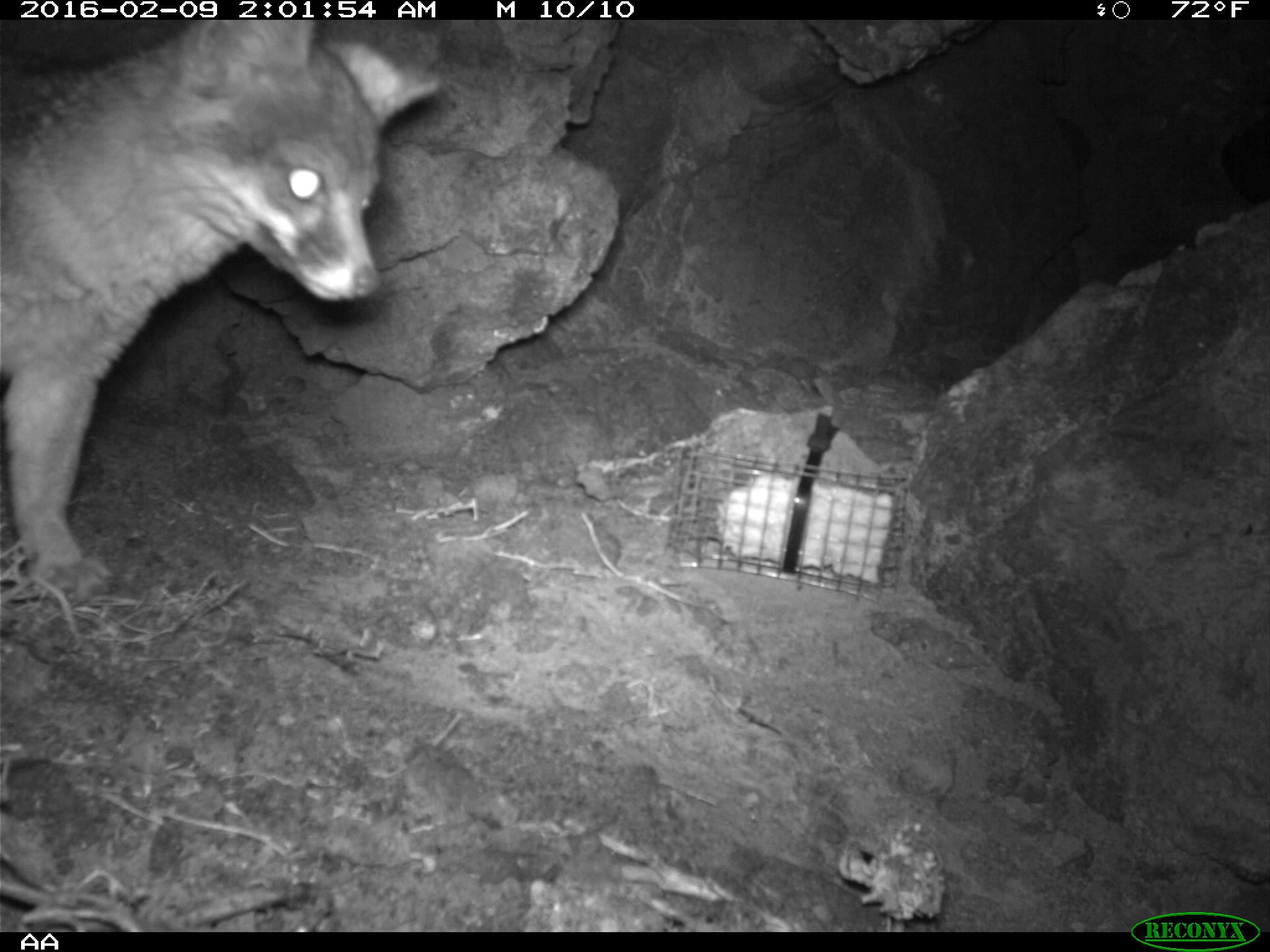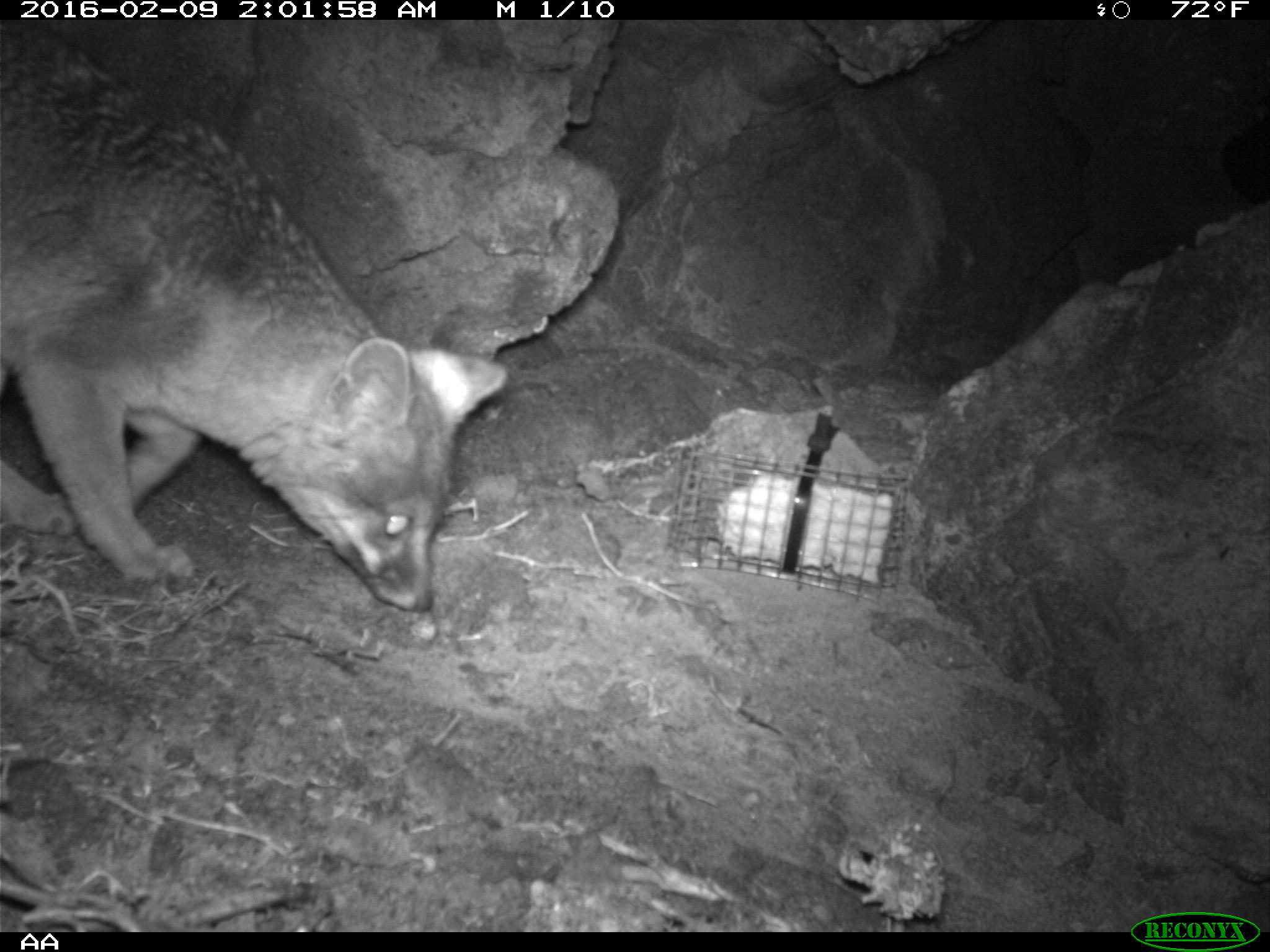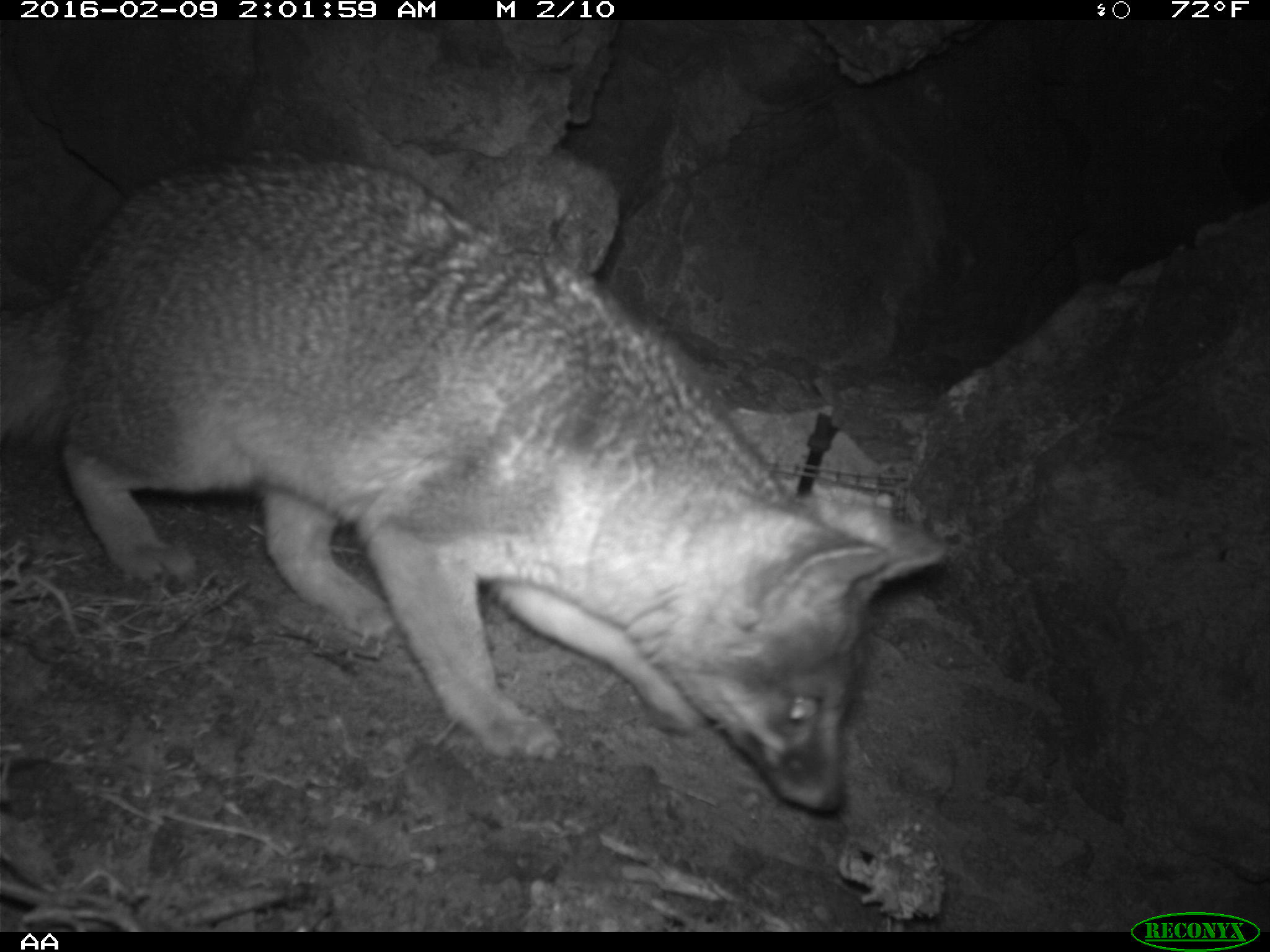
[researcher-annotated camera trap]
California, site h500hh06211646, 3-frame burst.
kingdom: Animalia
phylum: Chordata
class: Mammalia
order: Carnivora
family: Canidae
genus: Urocyon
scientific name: Urocyon littoralis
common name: island fox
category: fox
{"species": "fox (island fox) (Urocyon littoralis)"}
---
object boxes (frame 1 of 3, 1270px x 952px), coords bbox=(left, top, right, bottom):
fox: bbox=(0, 17, 440, 607)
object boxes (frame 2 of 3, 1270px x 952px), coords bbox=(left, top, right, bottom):
fox: bbox=(0, 19, 507, 610)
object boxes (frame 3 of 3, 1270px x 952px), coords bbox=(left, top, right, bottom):
fox: bbox=(0, 157, 944, 811)